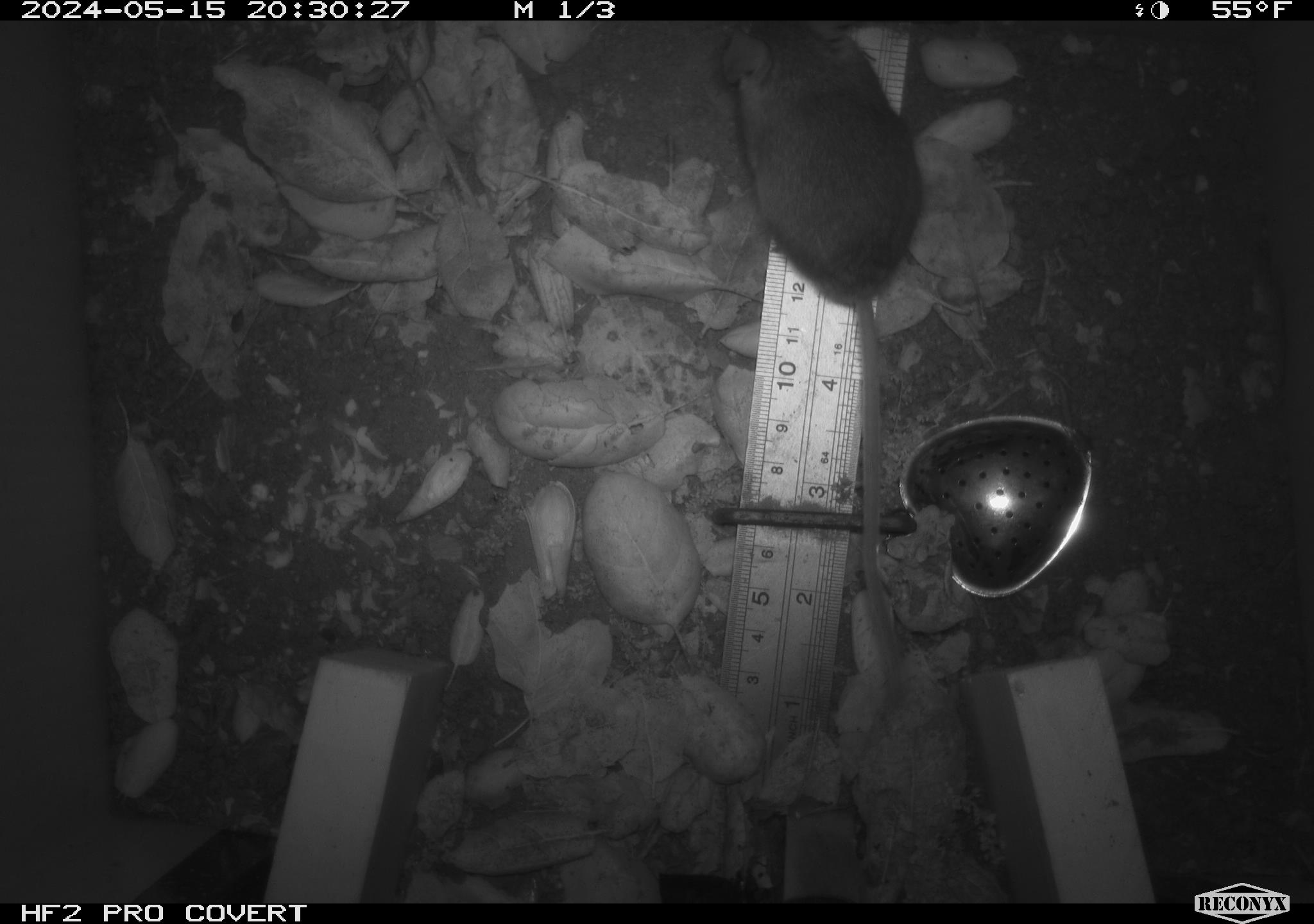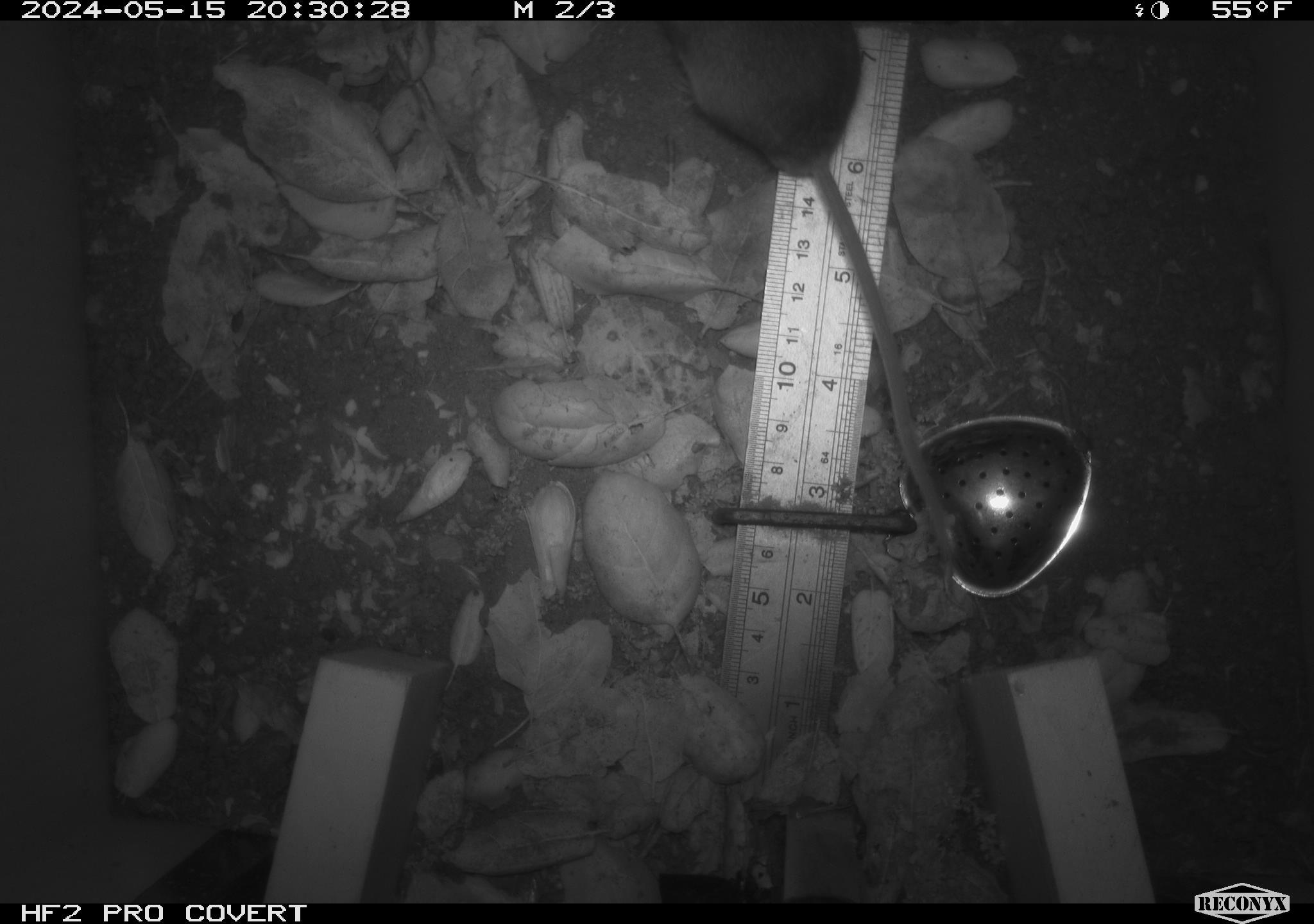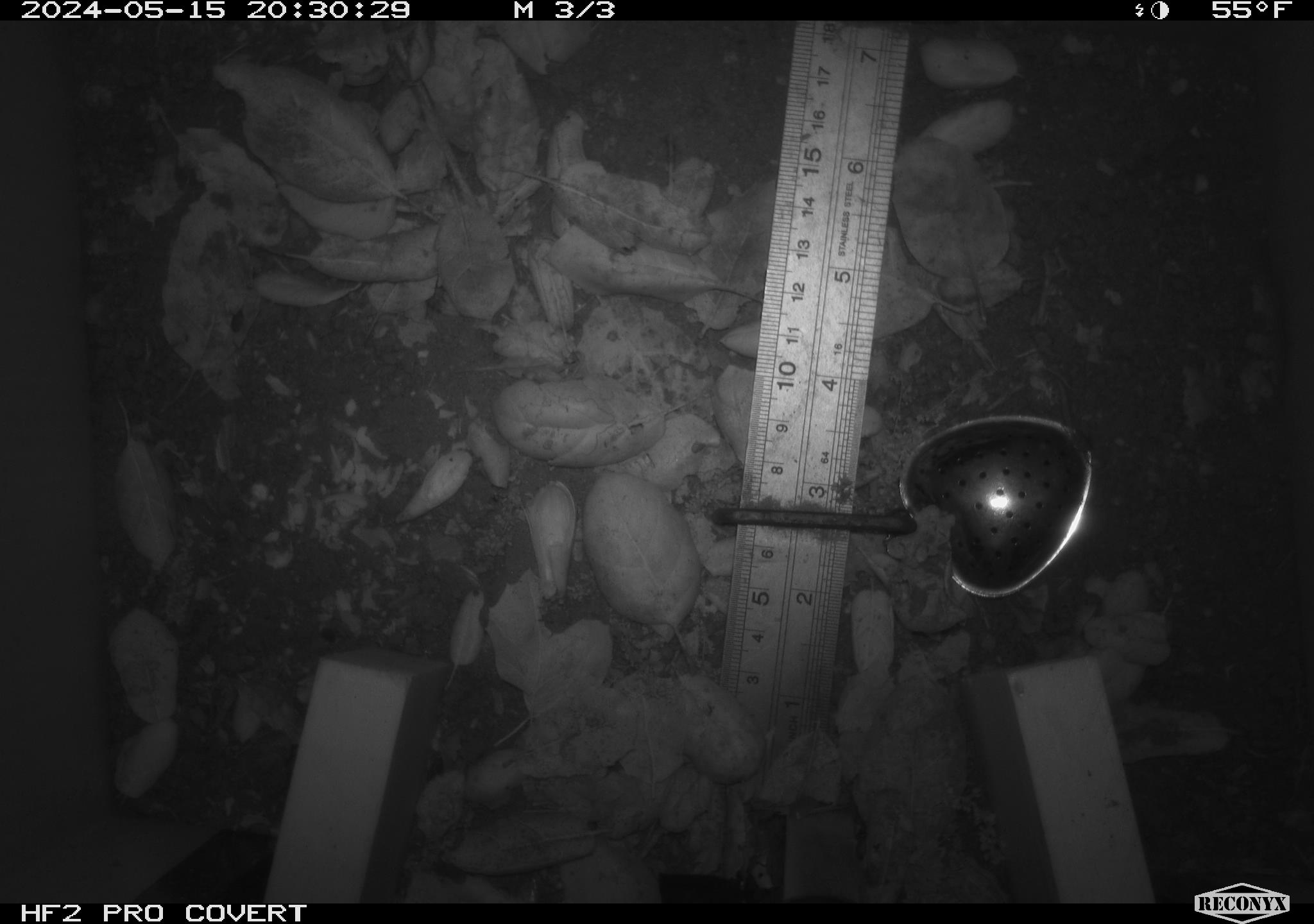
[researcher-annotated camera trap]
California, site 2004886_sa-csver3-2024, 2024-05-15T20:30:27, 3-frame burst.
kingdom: Animalia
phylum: Chordata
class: Mammalia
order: Rodentia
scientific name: Rodentia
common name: rodent